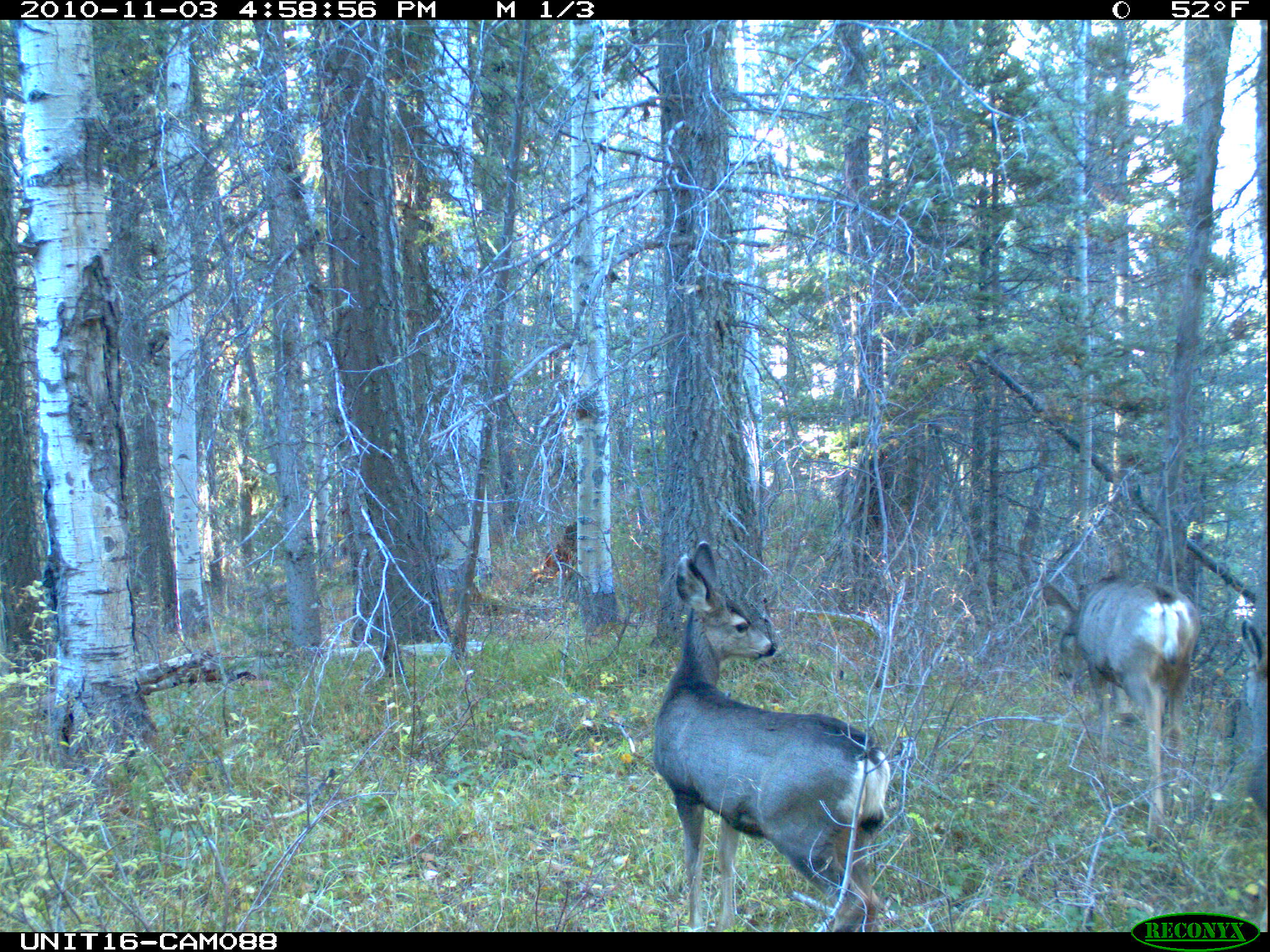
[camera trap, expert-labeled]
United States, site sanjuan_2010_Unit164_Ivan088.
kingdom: Animalia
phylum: Chordata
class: Mammalia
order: Artiodactyla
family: Cervidae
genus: Odocoileus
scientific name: Odocoileus hemionus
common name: mule deer